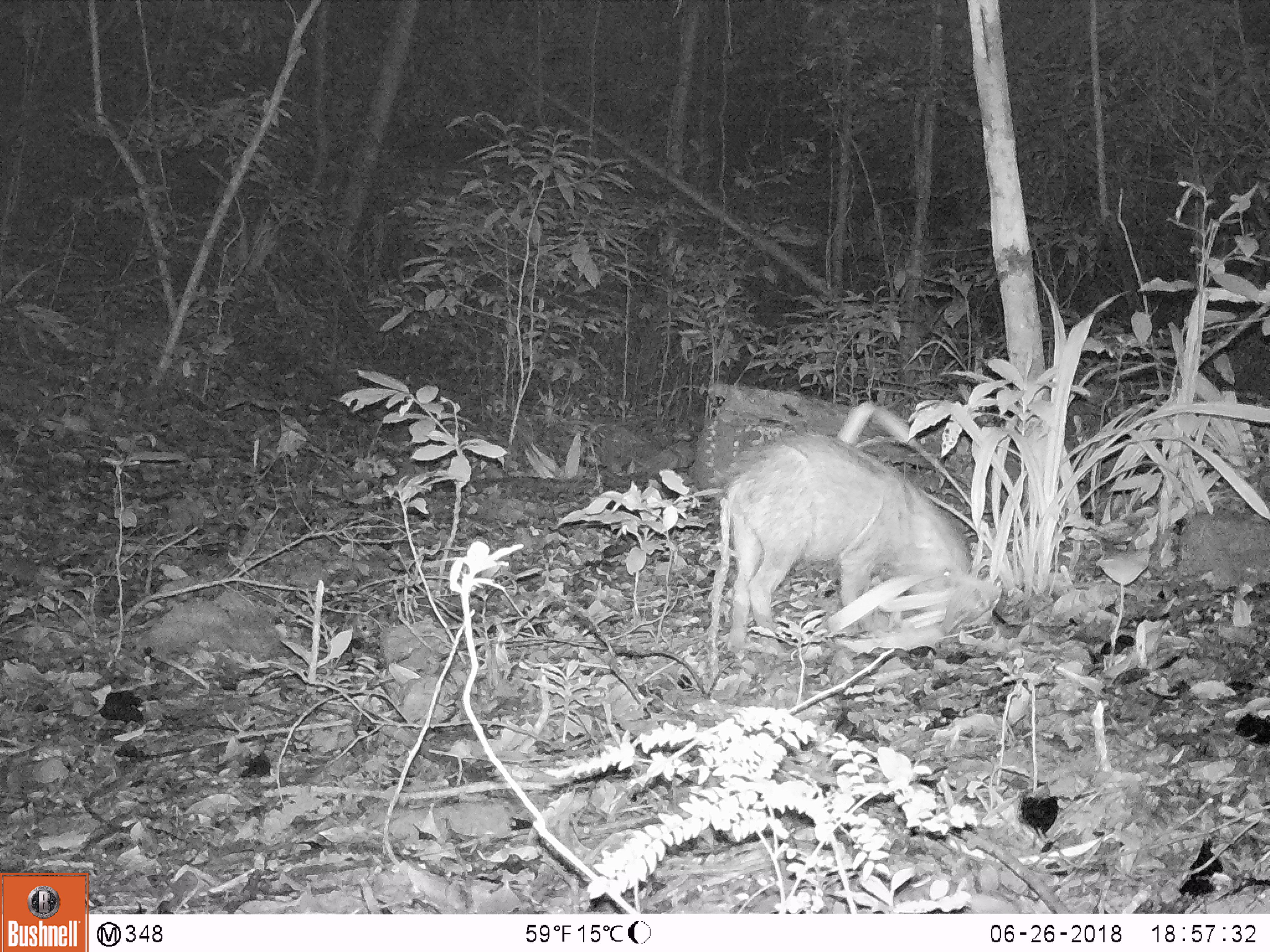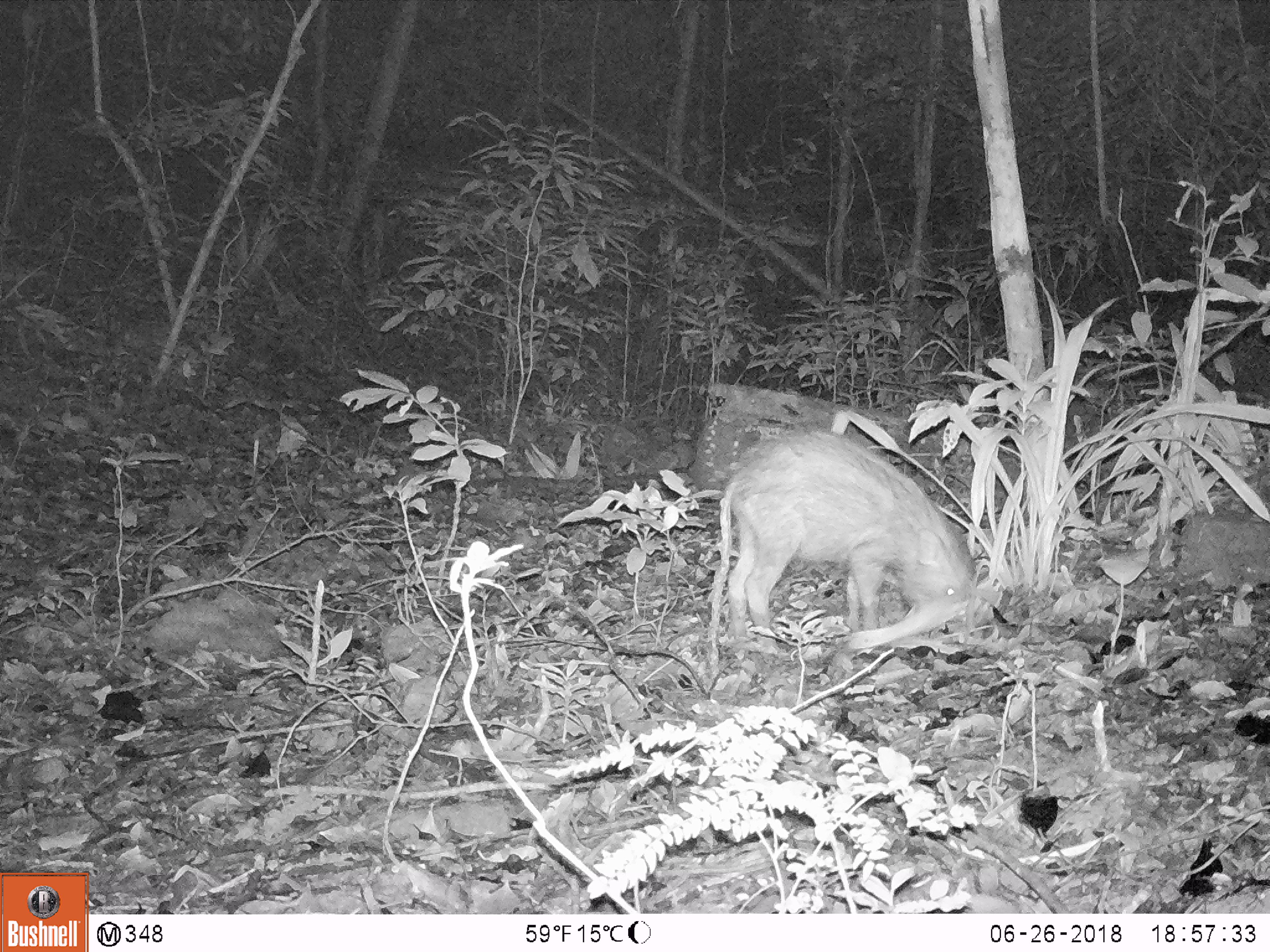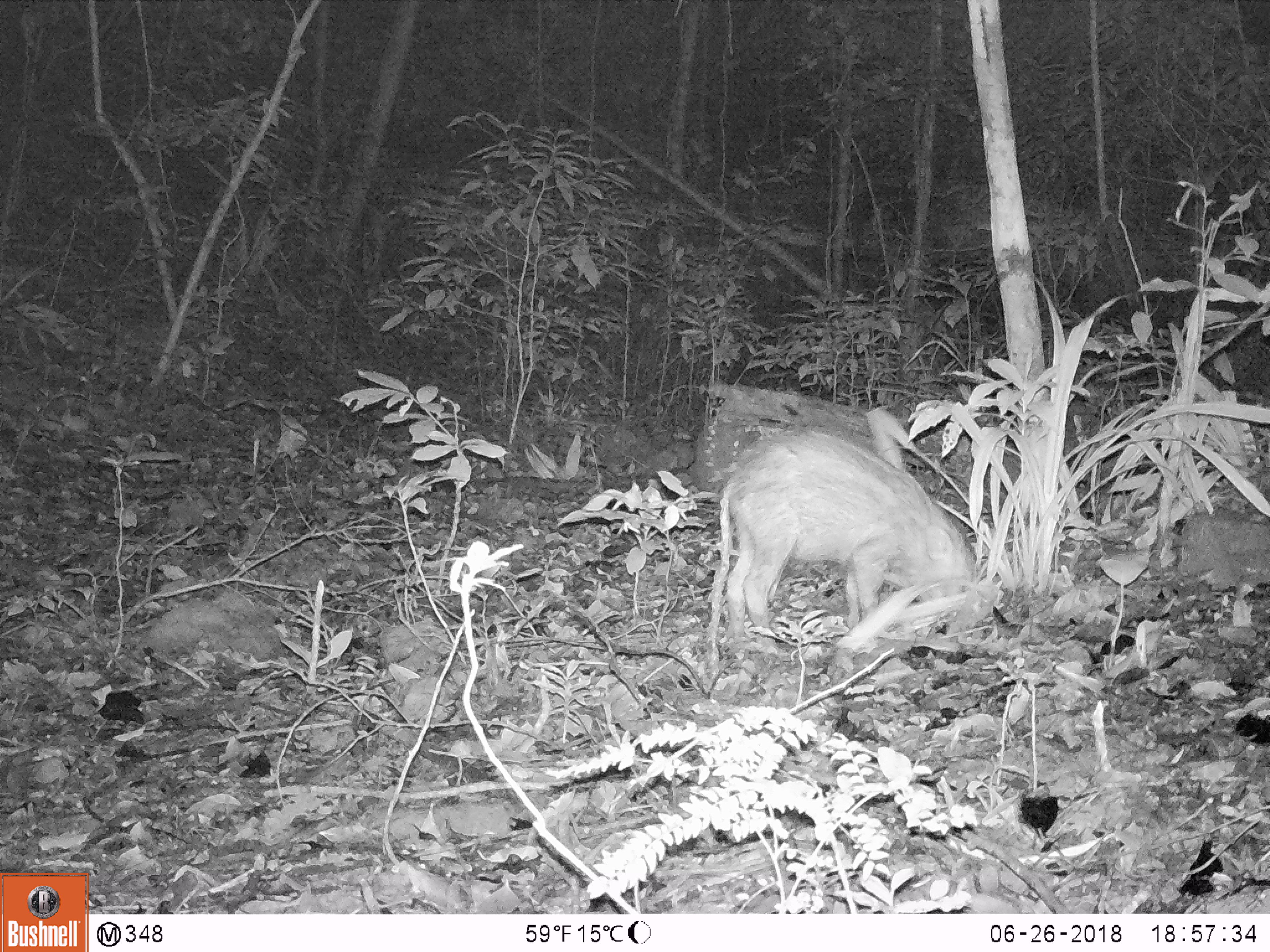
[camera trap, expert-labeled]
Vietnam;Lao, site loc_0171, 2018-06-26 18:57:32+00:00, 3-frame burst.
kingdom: Animalia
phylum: Chordata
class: Mammalia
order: Artiodactyla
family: Suidae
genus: Sus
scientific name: Sus scrofa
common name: eurasian wild pig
Eurasian wild pig (Sus scrofa). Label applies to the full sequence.